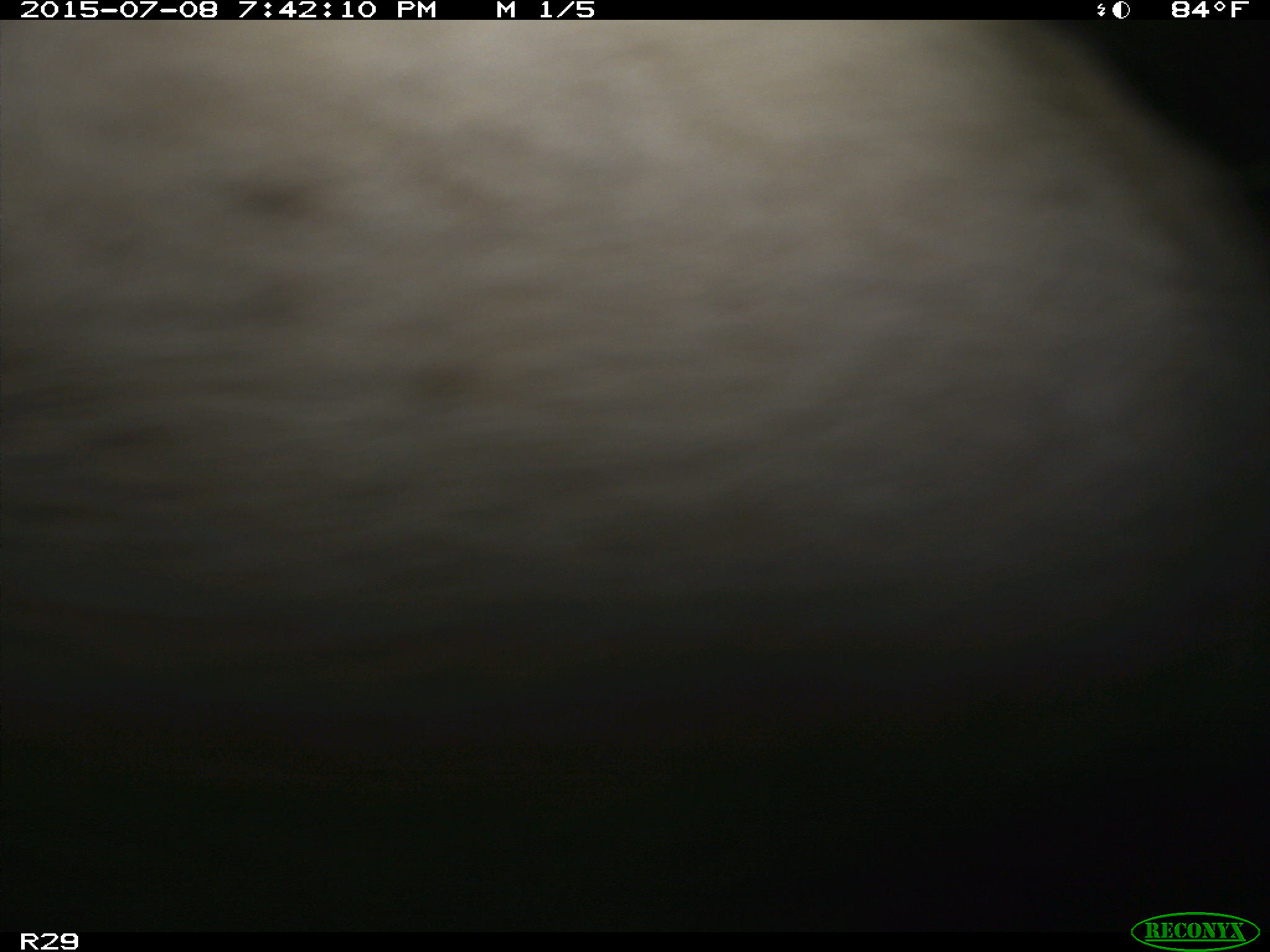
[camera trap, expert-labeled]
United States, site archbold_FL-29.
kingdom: Animalia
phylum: Chordata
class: Mammalia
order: Artiodactyla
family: Bovidae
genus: Bos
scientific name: Bos taurus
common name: domestic cow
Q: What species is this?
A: Bos taurus (domestic cow).